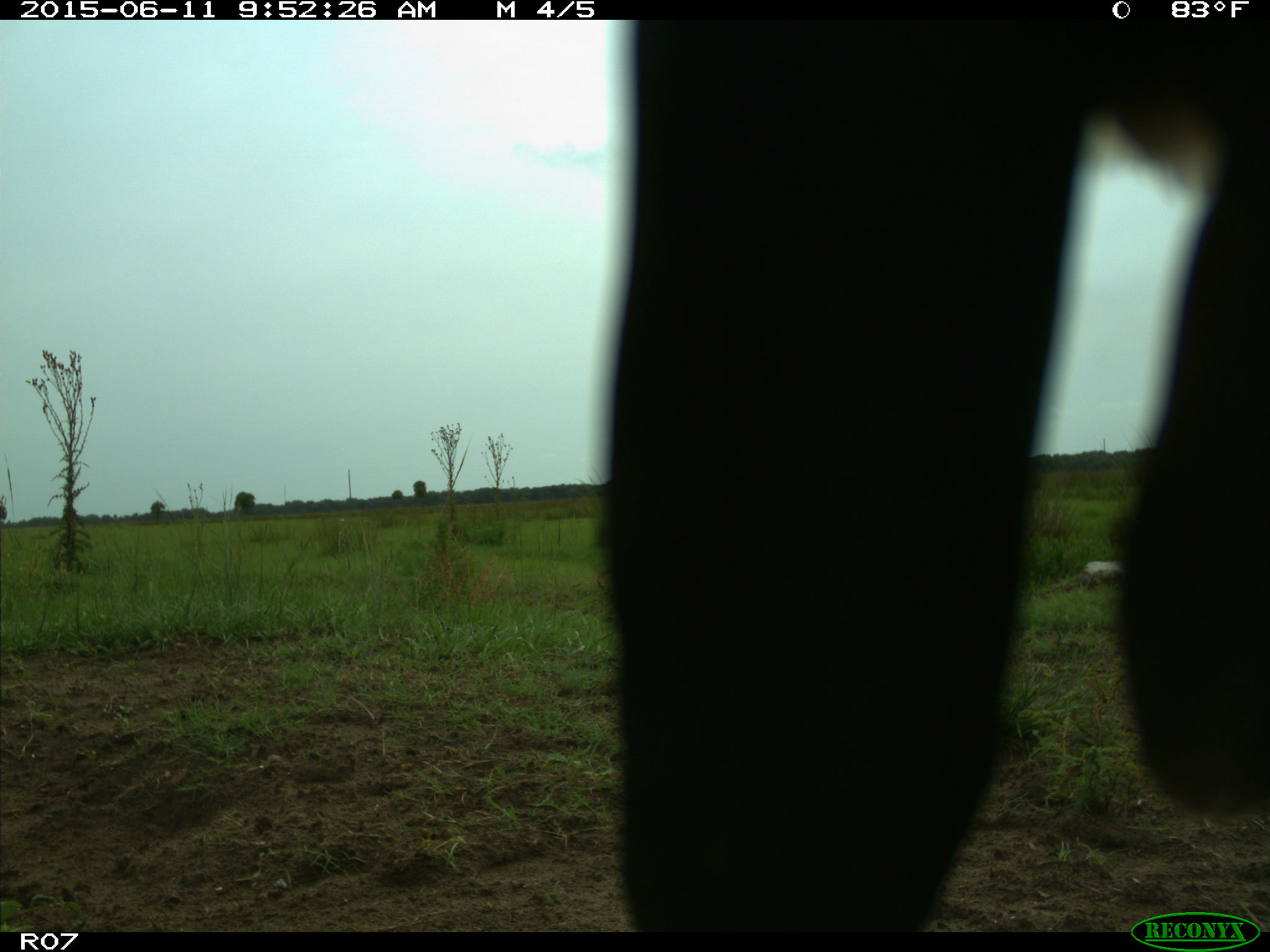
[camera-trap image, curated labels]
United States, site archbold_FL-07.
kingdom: Animalia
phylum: Chordata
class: Mammalia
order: Artiodactyla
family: Bovidae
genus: Bos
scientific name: Bos taurus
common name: domestic cow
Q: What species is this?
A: Bos taurus (domestic cow).